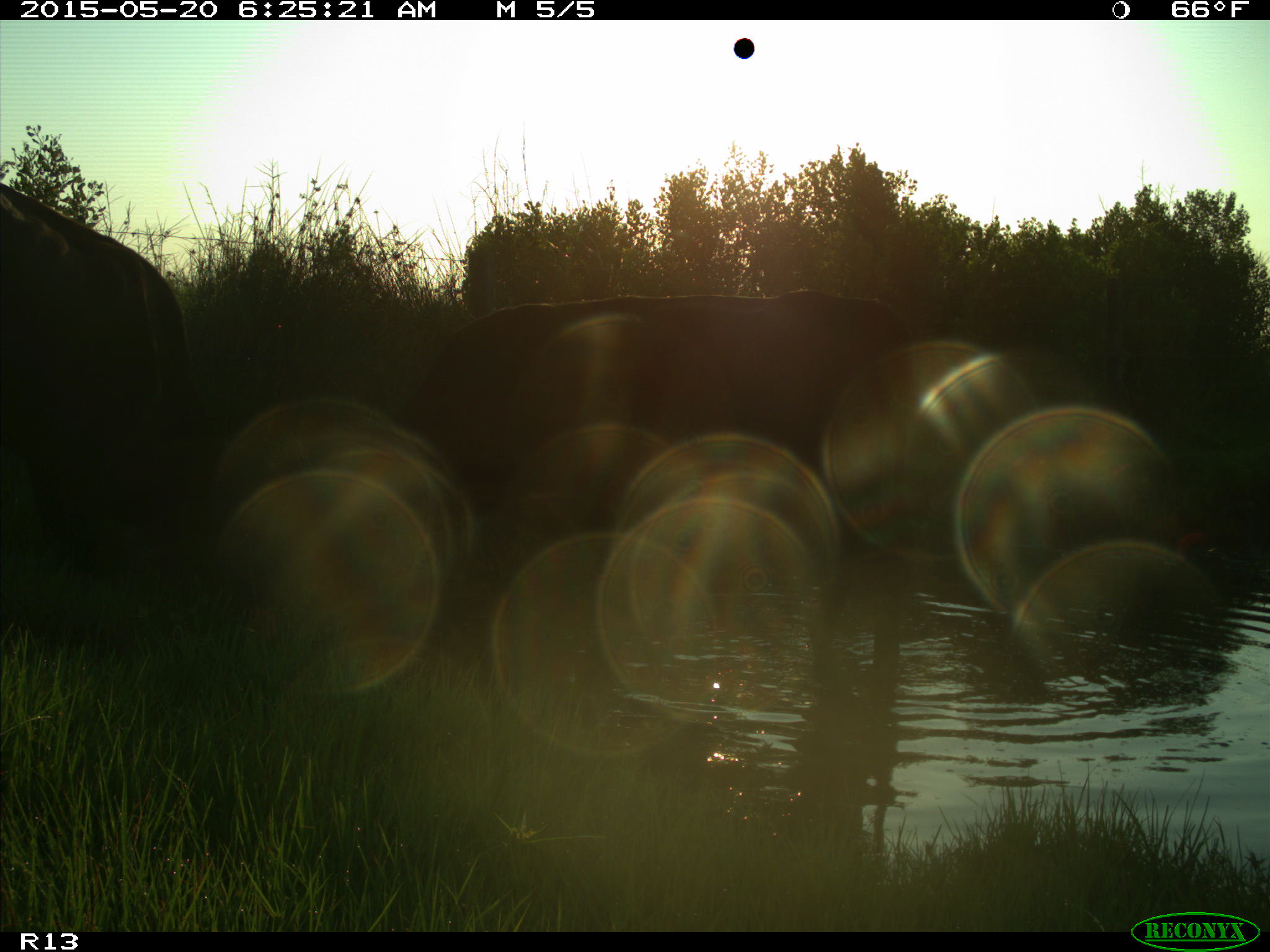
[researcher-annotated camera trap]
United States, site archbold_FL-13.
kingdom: Animalia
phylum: Chordata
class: Mammalia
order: Artiodactyla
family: Bovidae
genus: Bos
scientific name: Bos taurus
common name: domestic cow